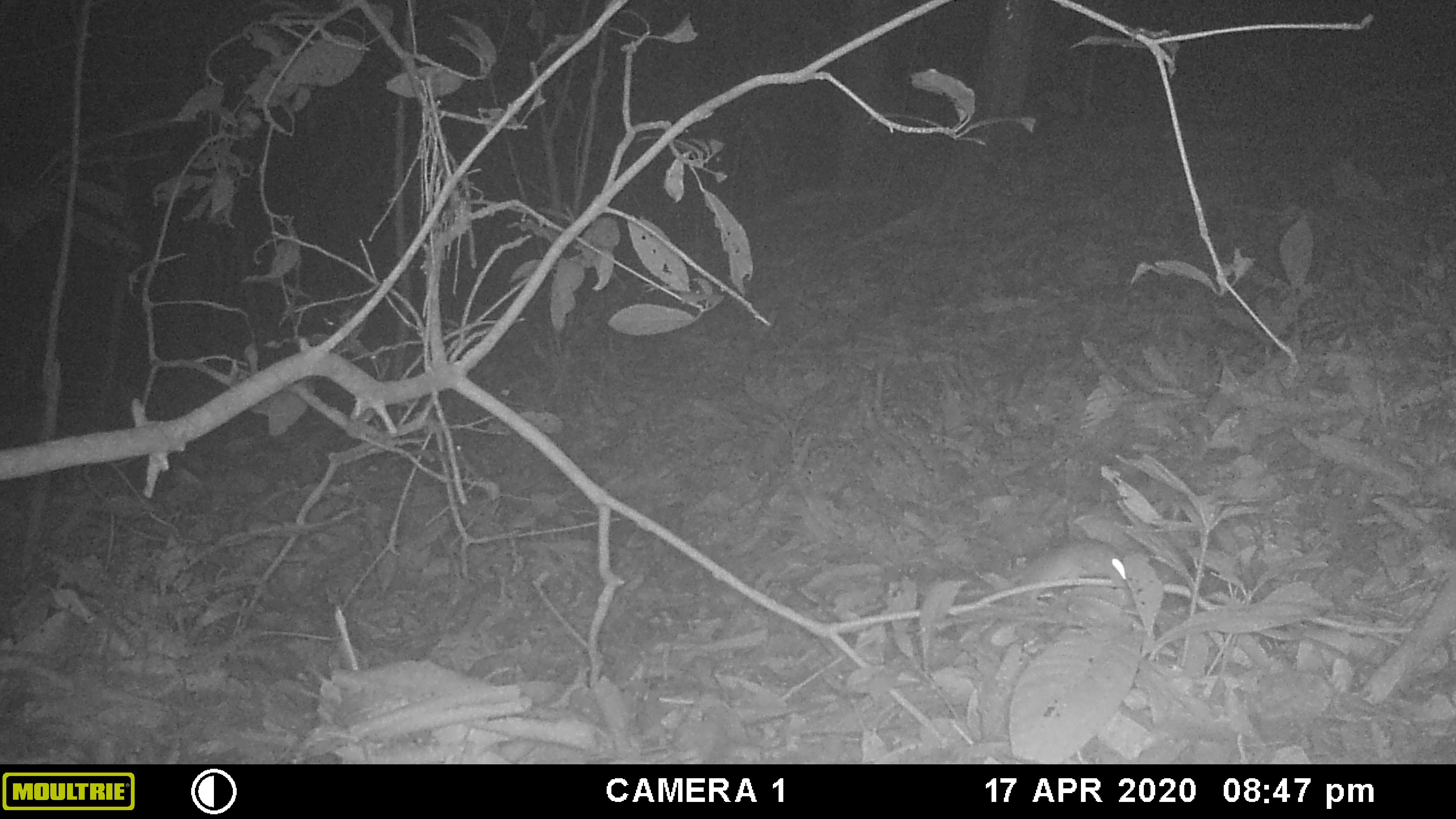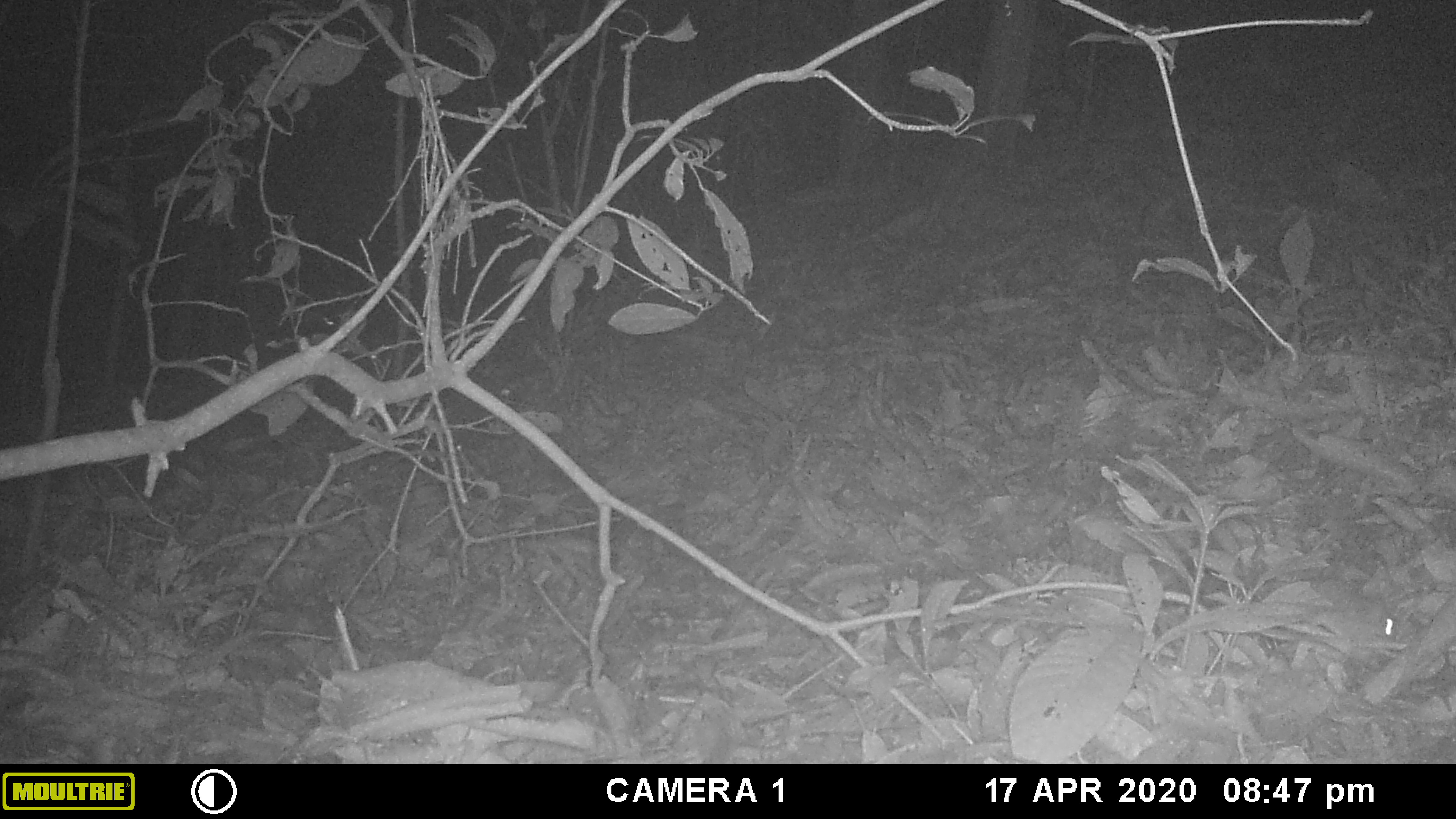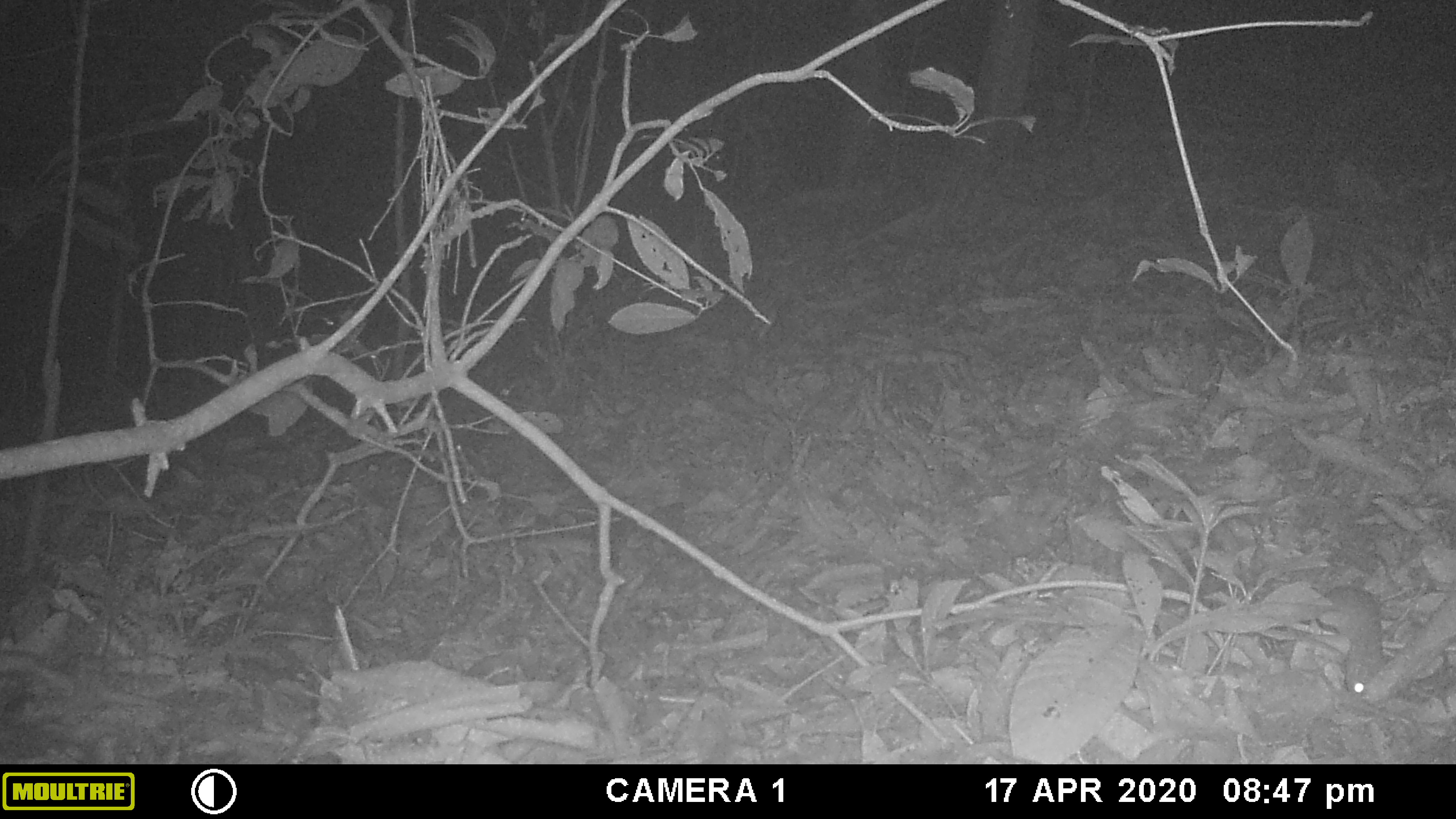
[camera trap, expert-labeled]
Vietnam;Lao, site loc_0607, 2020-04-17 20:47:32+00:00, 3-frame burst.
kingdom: Animalia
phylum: Chordata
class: Mammalia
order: Rodentia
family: Muridae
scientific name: Muridae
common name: old-world mice and rats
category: unidentified murid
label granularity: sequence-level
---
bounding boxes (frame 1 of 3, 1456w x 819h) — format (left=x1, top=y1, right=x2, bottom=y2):
unidentified murid: (left=957, top=537, right=1130, bottom=608)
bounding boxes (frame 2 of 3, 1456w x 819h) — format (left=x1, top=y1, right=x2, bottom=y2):
unidentified murid: (left=1317, top=578, right=1402, bottom=647)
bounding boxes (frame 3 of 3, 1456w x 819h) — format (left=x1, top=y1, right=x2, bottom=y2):
unidentified murid: (left=1323, top=584, right=1394, bottom=698)